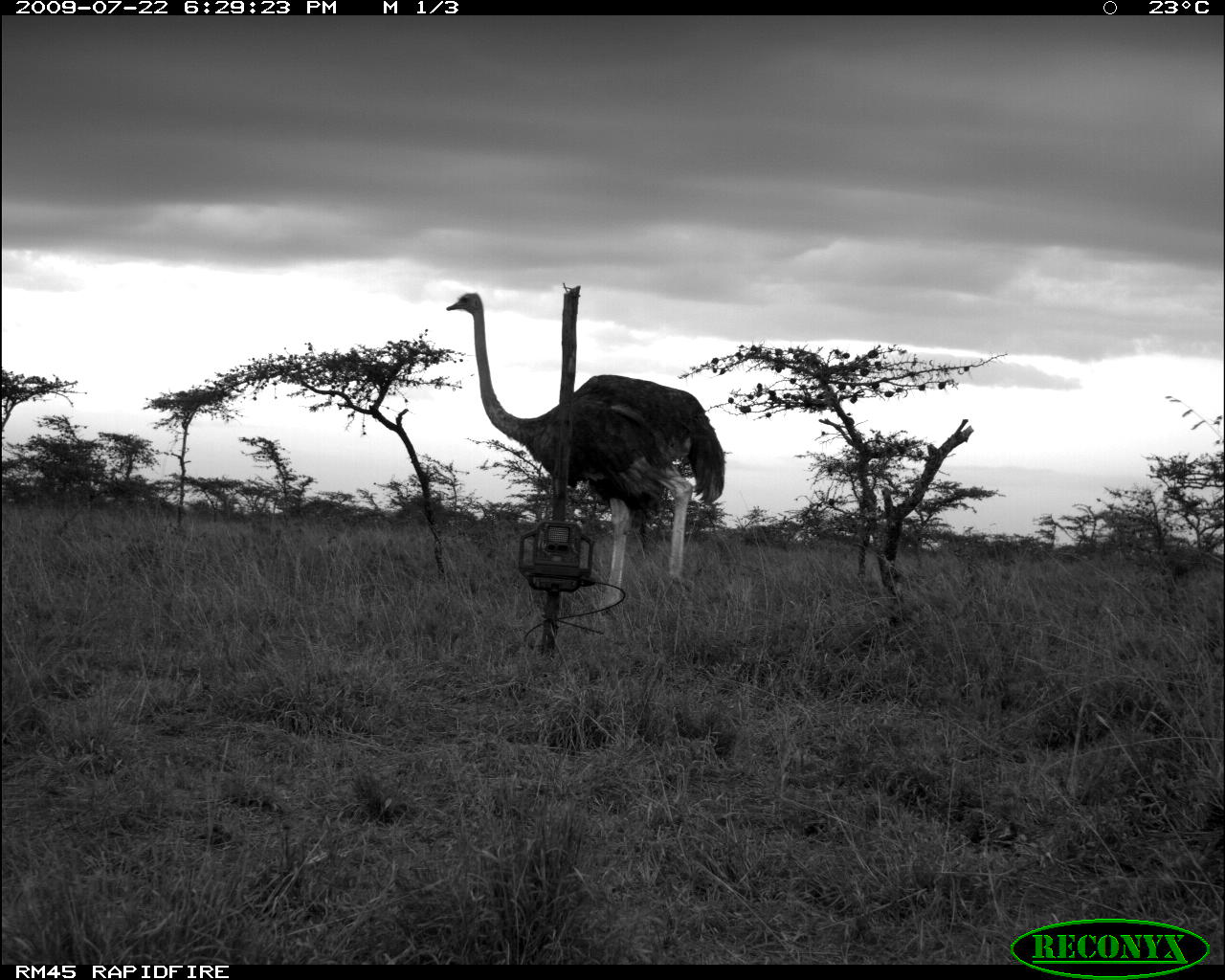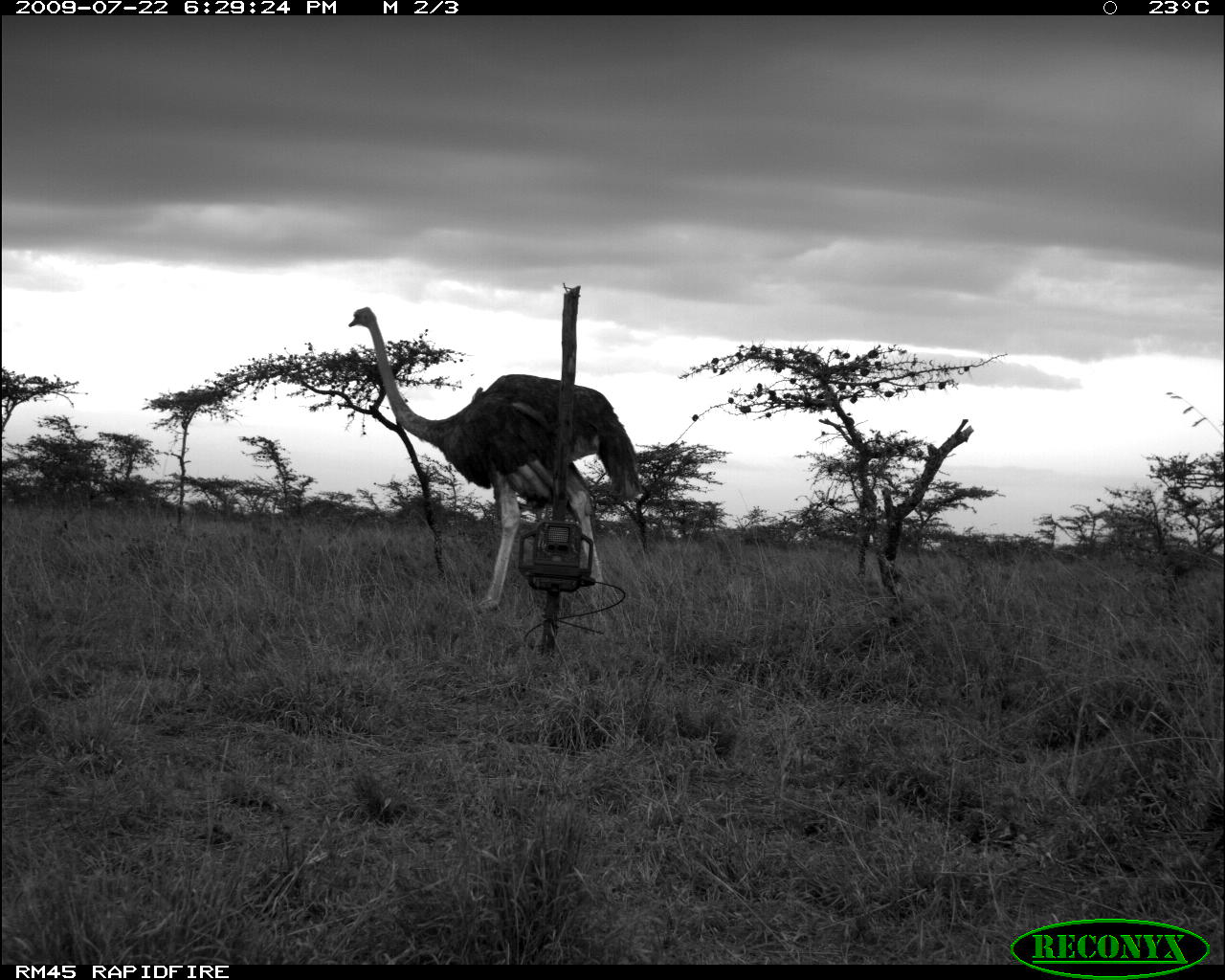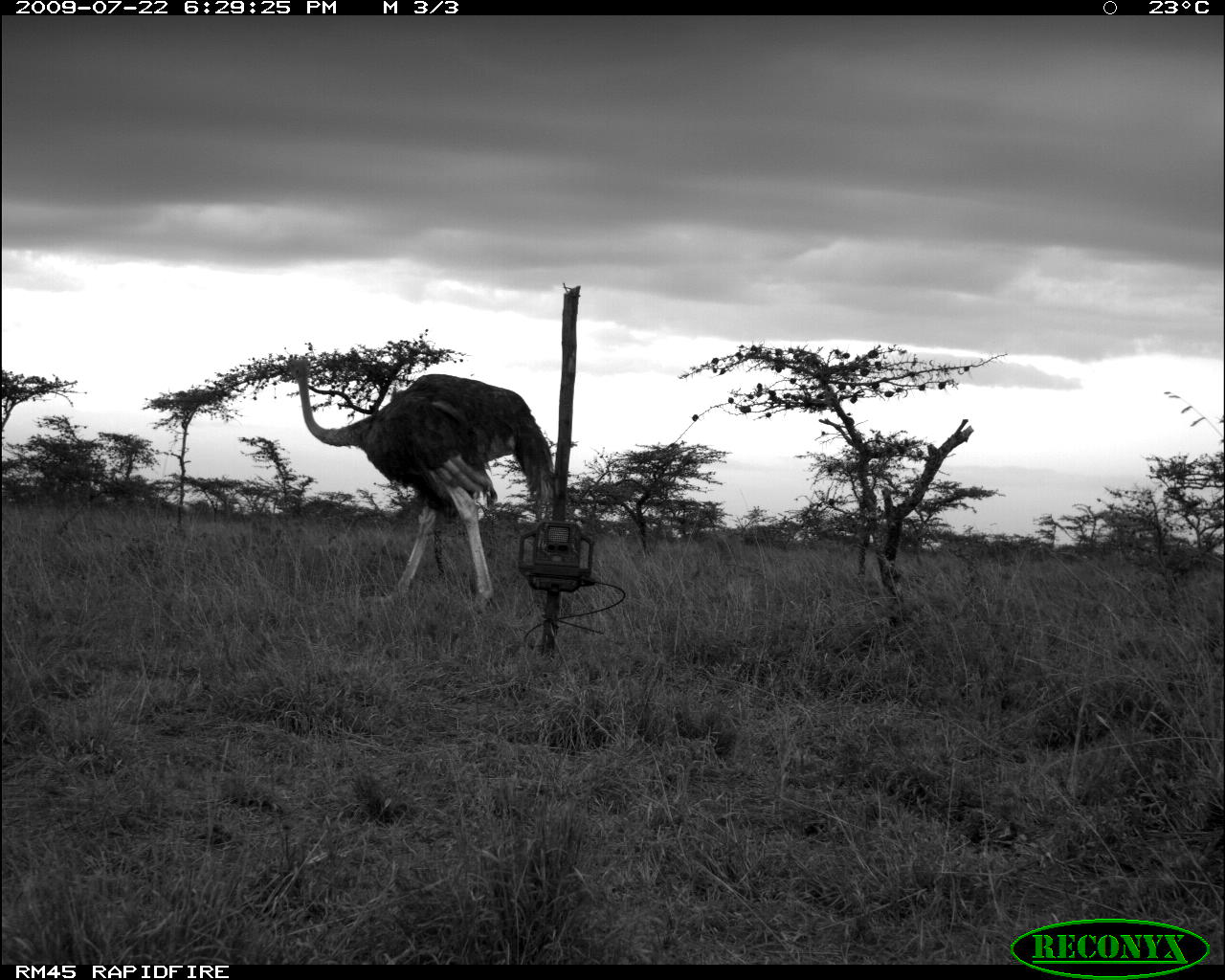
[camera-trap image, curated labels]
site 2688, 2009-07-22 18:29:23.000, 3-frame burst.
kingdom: Animalia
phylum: Chordata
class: Aves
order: Struthioniformes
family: Struthionidae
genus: Struthio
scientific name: Struthio camelus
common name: common ostrich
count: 1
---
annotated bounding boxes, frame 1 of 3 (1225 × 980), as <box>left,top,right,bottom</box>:
struthio camelus: <box>447,293,725,614</box>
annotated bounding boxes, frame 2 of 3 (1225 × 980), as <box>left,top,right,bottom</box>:
struthio camelus: <box>349,307,643,624</box>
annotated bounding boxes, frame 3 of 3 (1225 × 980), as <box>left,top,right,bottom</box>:
struthio camelus: <box>280,358,556,613</box>